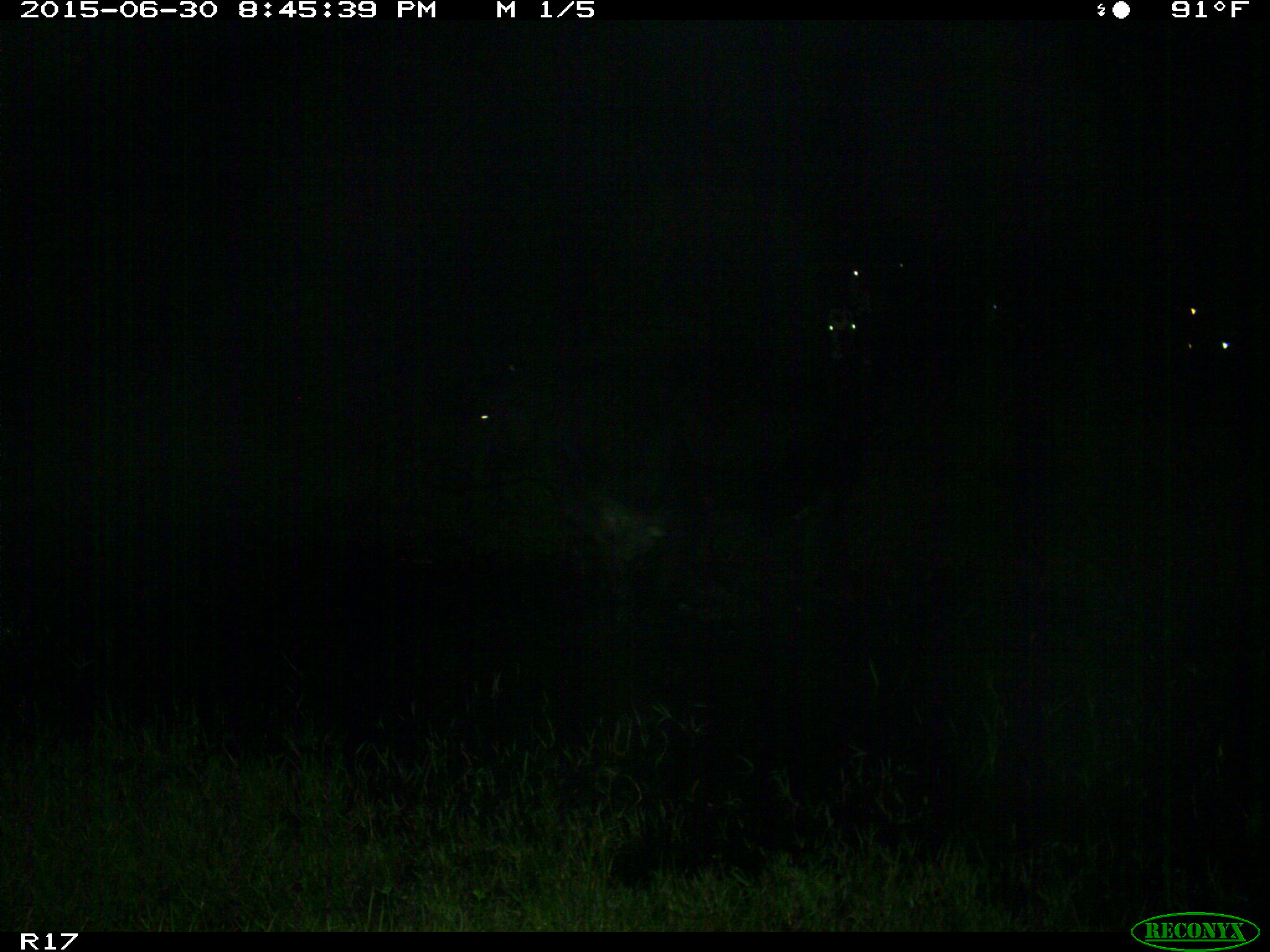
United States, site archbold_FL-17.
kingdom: Animalia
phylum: Chordata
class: Mammalia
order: Artiodactyla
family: Bovidae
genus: Bos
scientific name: Bos taurus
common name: domestic cow